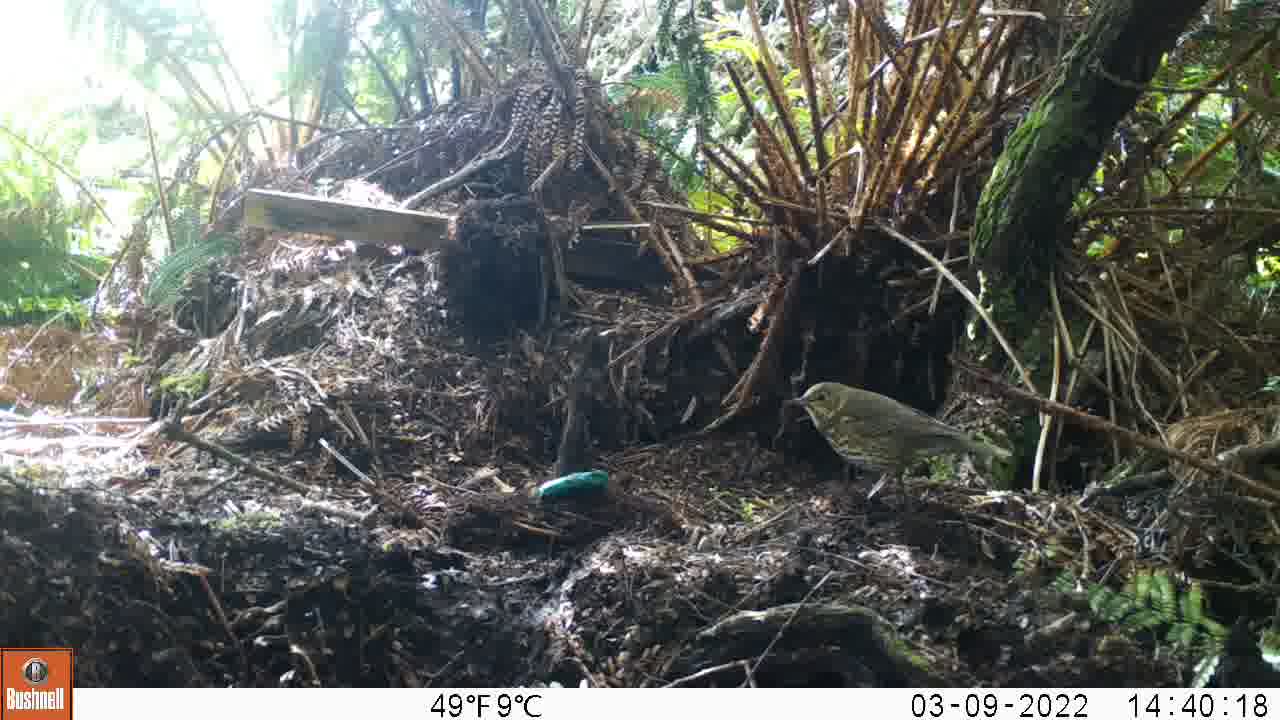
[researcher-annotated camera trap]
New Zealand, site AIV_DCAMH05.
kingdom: Animalia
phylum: Chordata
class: Aves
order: Passeriformes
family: Turdidae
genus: Turdus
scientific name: Turdus philomelos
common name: song thrush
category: thrush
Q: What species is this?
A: Thrush (song thrush) (Turdus philomelos).